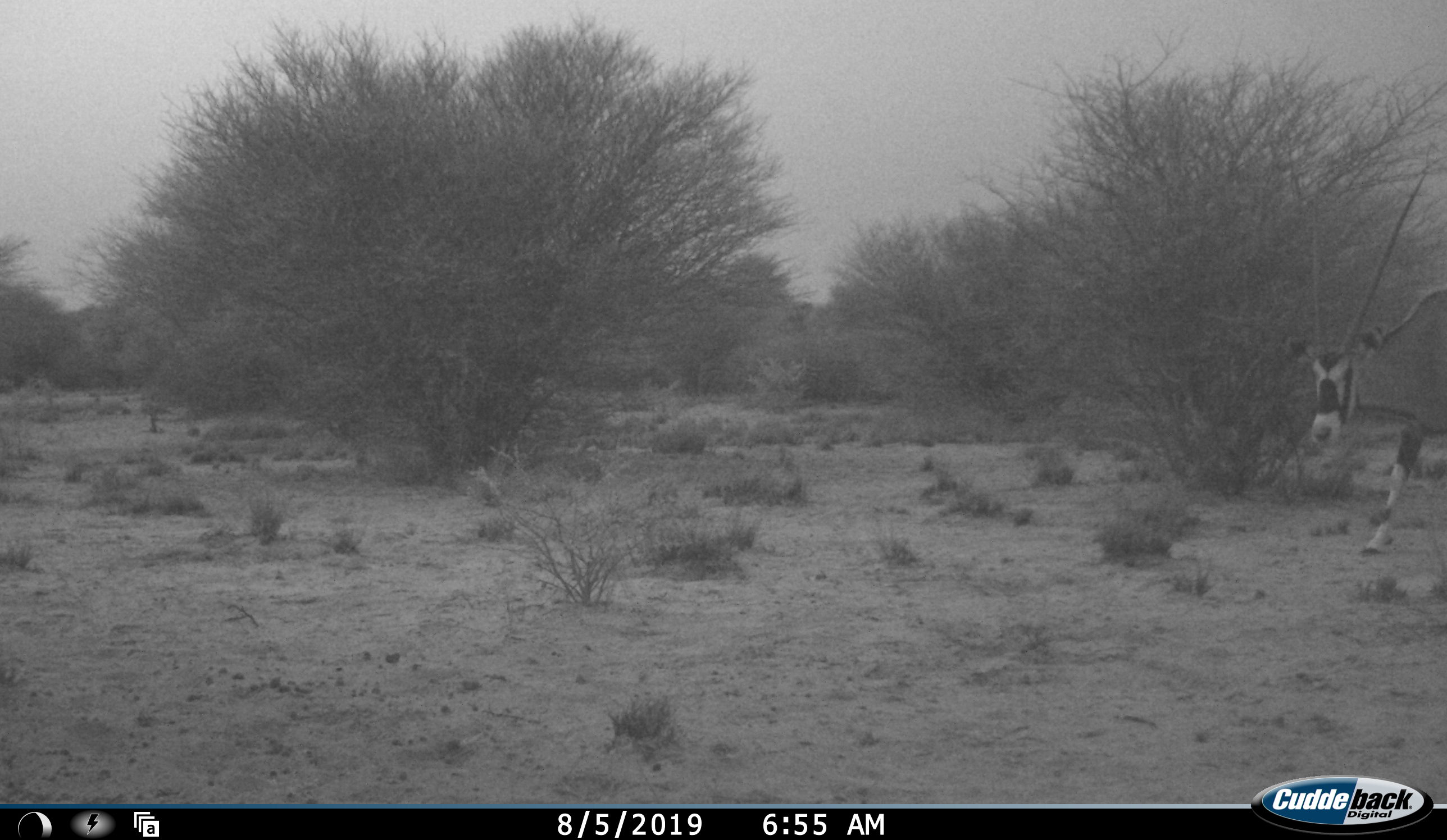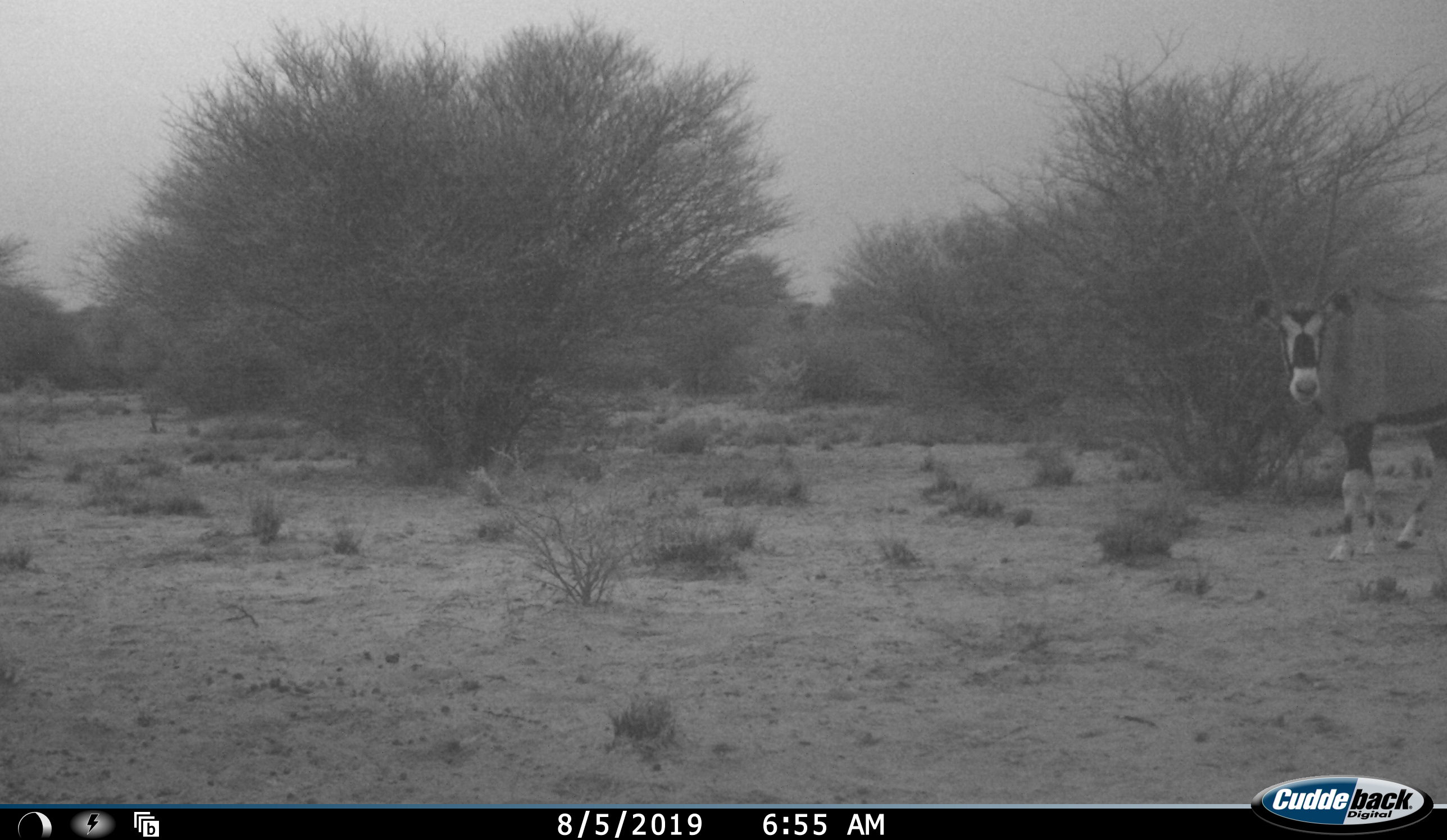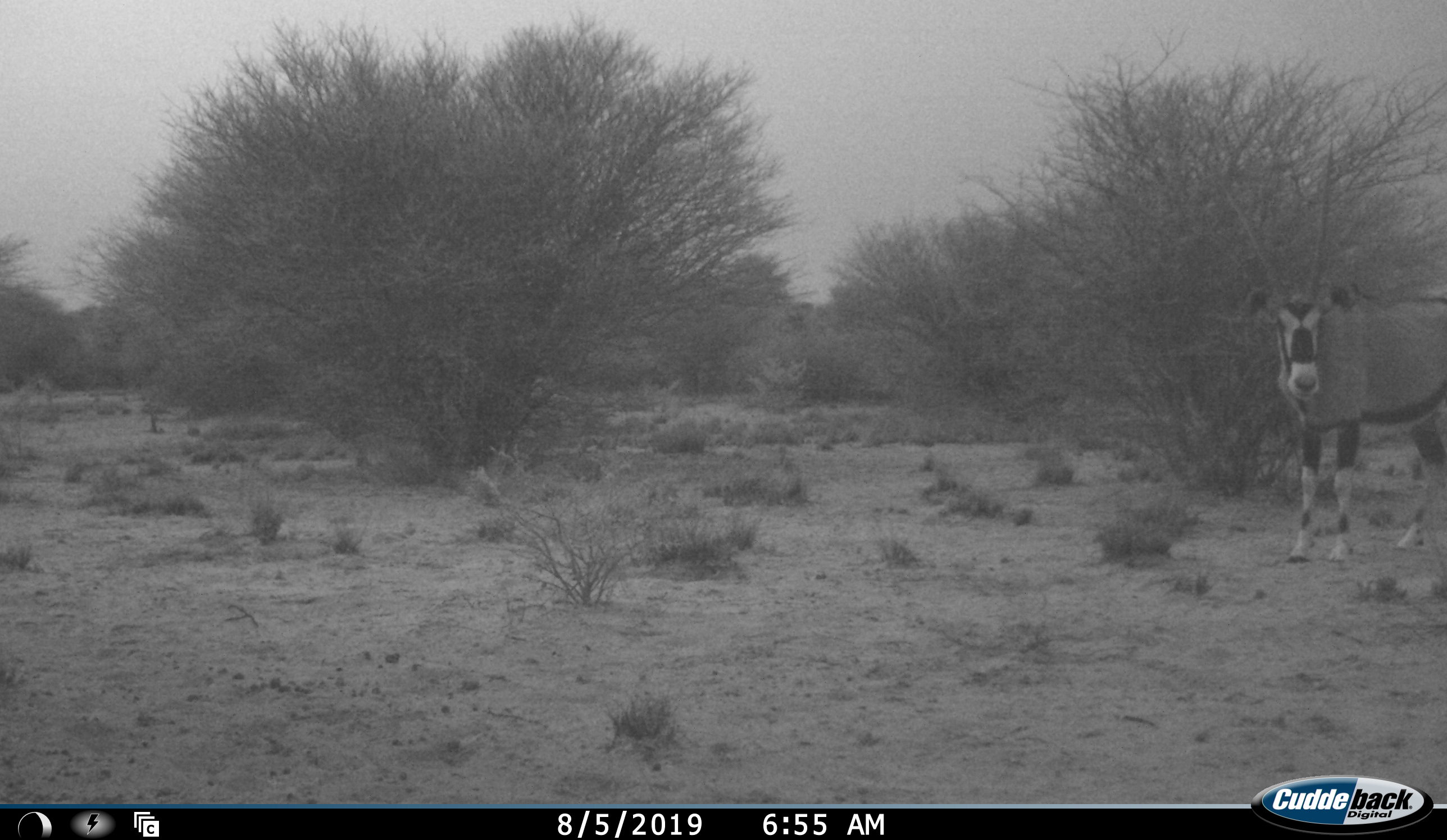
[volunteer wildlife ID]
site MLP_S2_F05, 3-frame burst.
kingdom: Animalia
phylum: Chordata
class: Mammalia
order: Artiodactyla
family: Bovidae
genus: Oryx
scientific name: Oryx gazella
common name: gemsbok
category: oryx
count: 1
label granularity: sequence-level